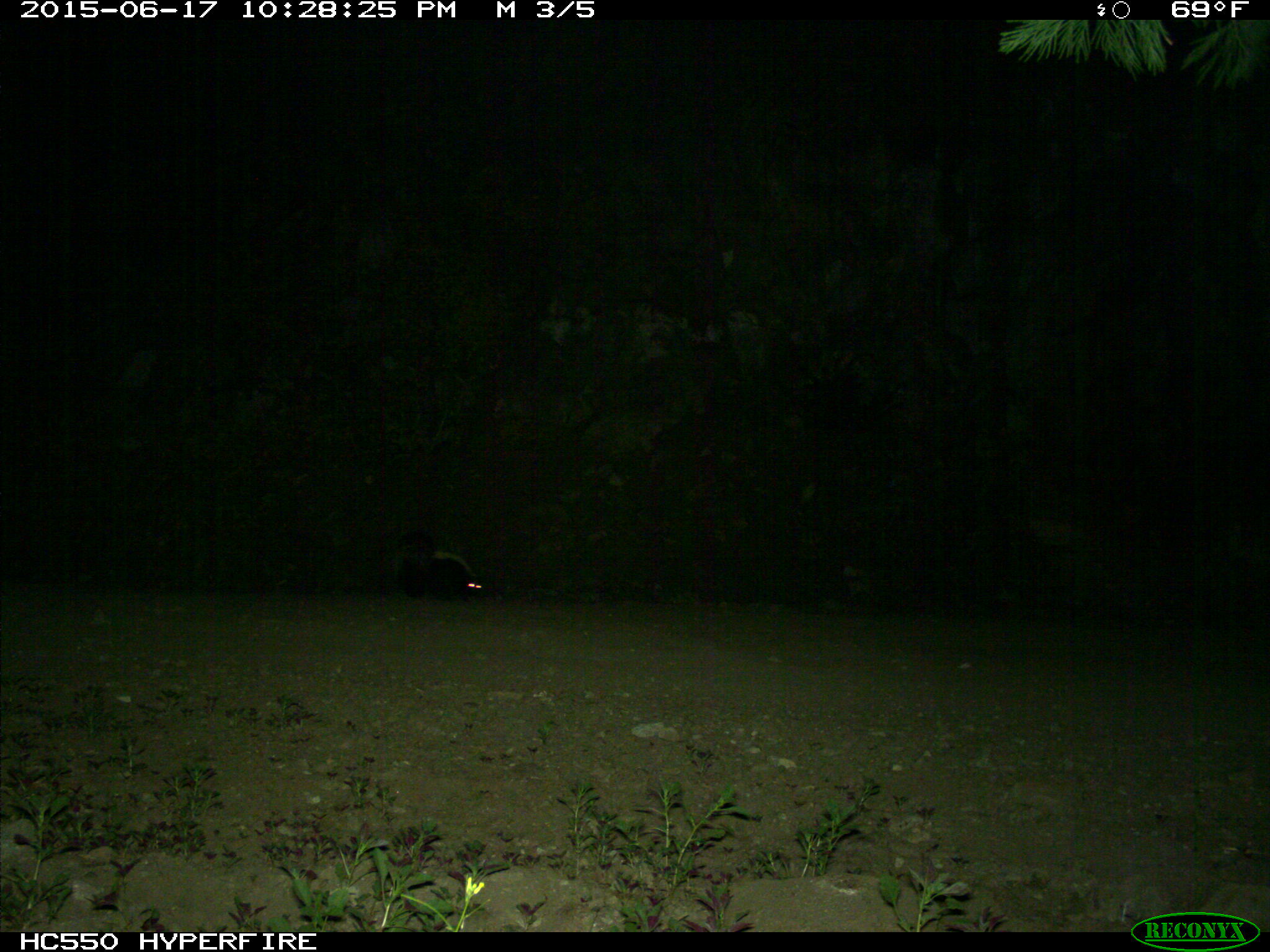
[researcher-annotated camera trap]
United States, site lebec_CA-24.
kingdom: Animalia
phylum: Chordata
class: Mammalia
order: Carnivora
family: Mephitidae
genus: Mephitis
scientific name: Mephitis mephitis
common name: striped skunk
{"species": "Mephitis mephitis (striped skunk)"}